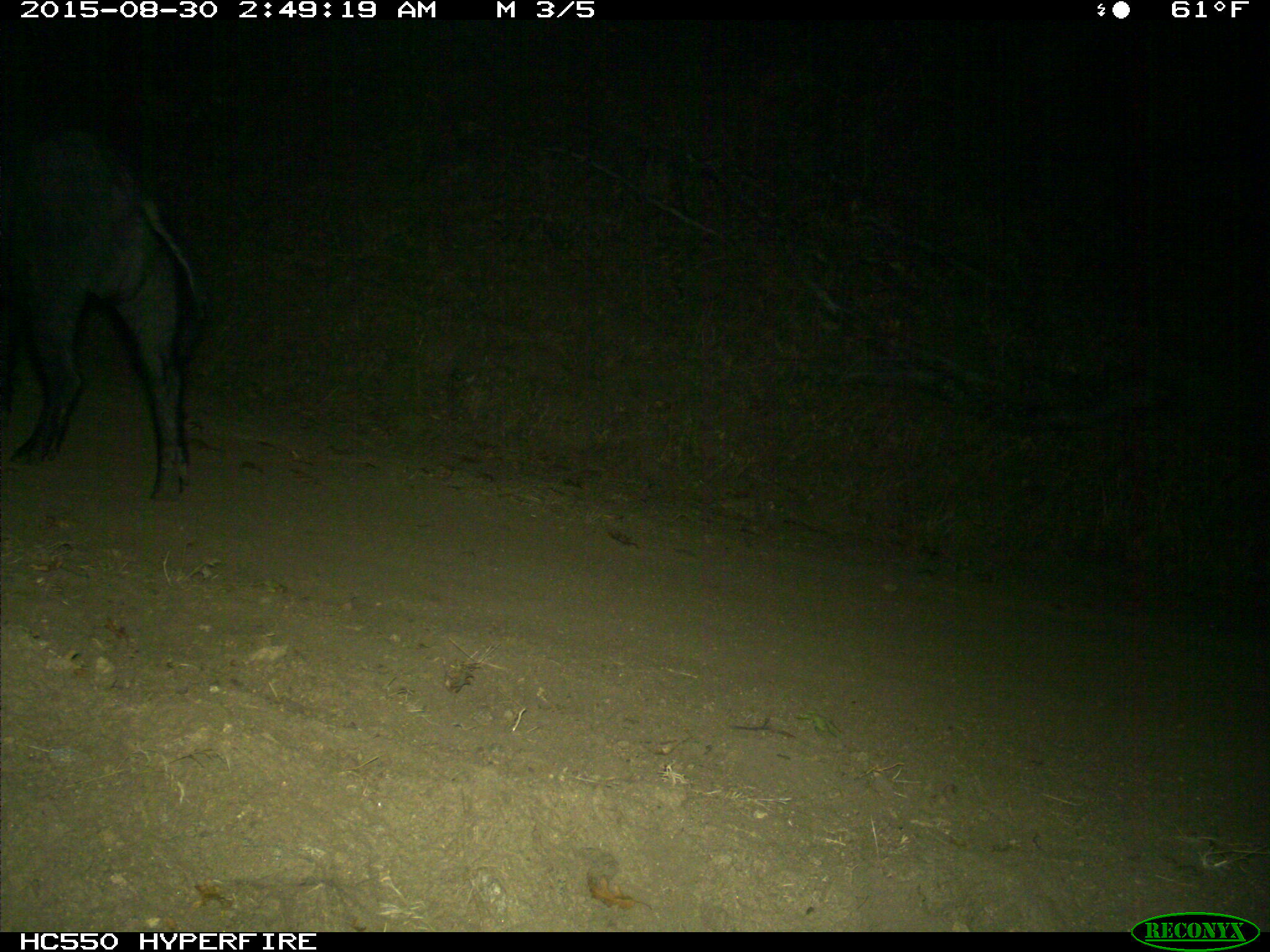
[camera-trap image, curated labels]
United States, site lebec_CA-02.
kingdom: Animalia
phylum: Chordata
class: Mammalia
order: Artiodactyla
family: Suidae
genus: Sus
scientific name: Sus scrofa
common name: wild boar